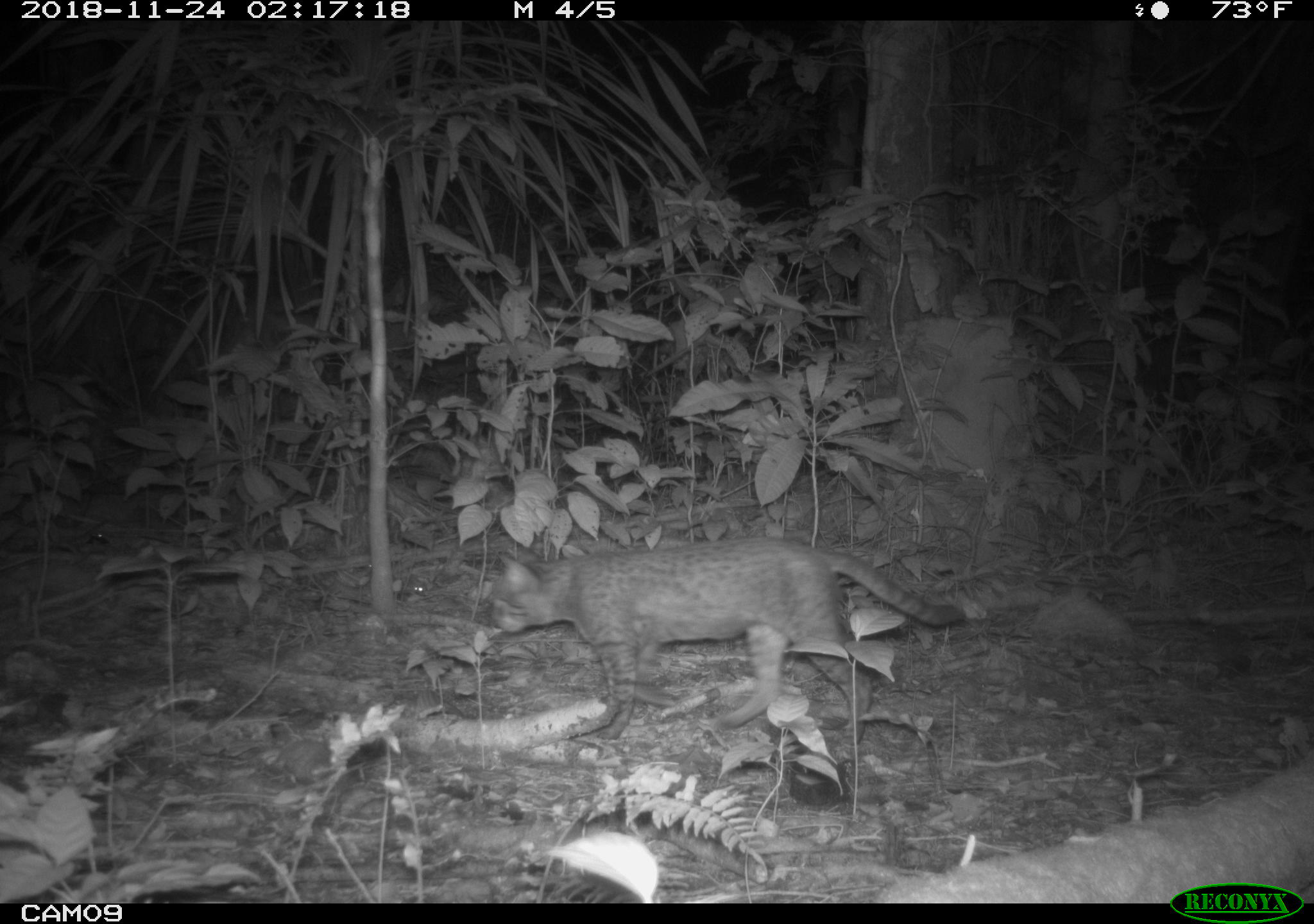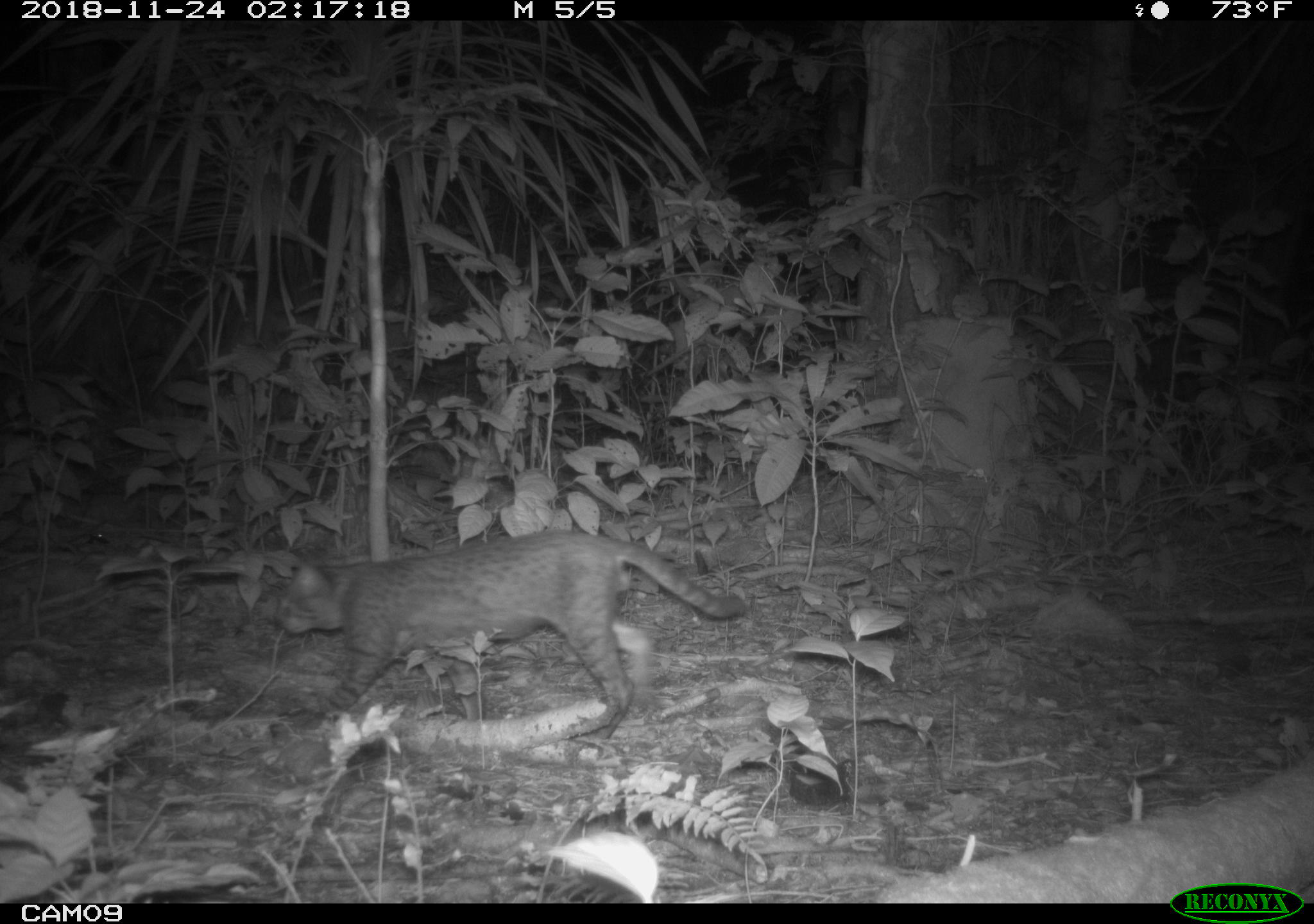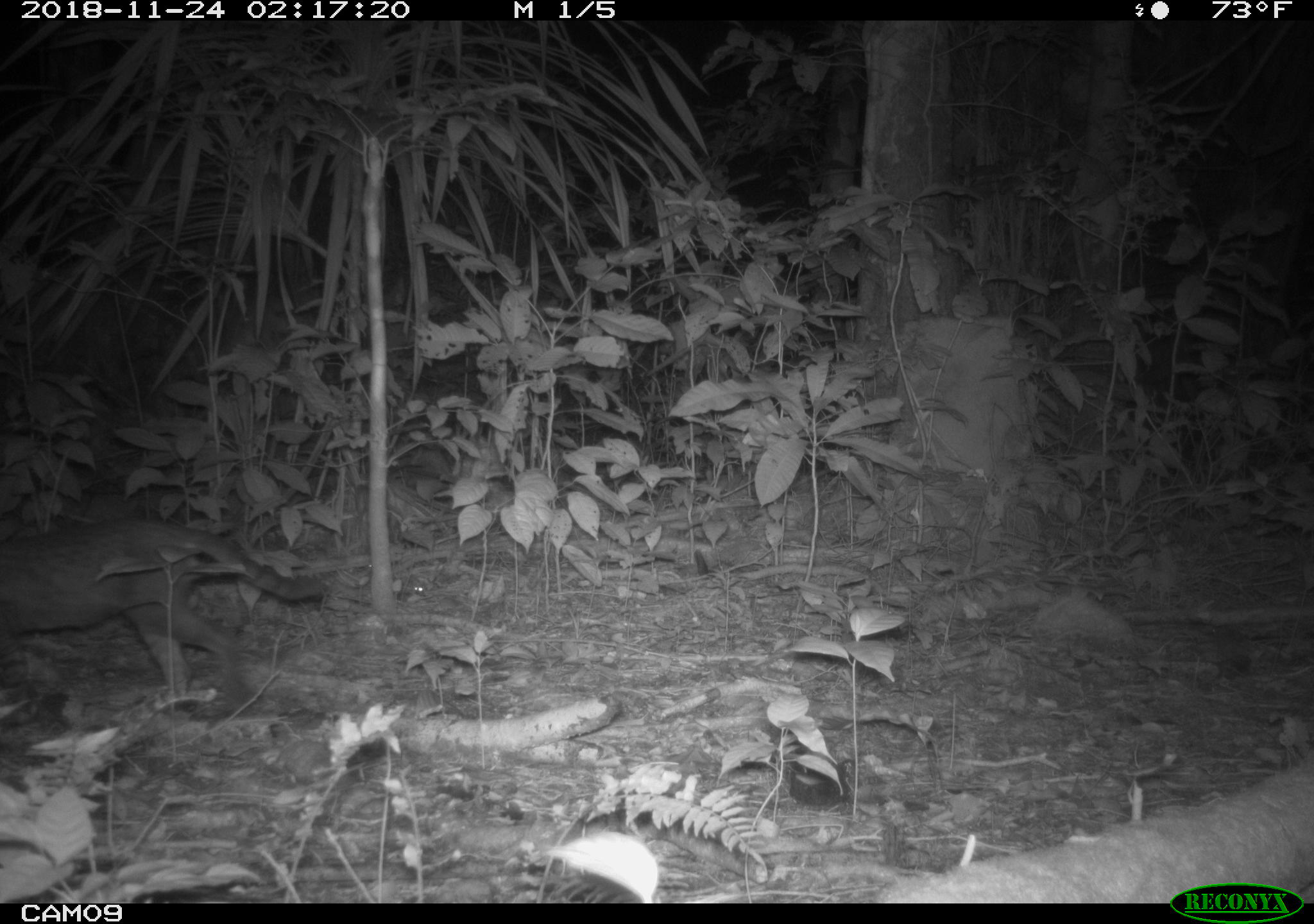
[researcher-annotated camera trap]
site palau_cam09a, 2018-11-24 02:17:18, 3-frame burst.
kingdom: Animalia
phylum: Chordata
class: Mammalia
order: Carnivora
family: Felidae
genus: Felis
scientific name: Felis catus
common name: cat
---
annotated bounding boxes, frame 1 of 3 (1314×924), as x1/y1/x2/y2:
cat: 485/534/976/742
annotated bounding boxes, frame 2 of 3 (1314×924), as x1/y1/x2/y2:
cat: 270/531/747/736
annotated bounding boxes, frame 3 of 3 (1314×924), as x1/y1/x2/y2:
cat: 0/521/319/710